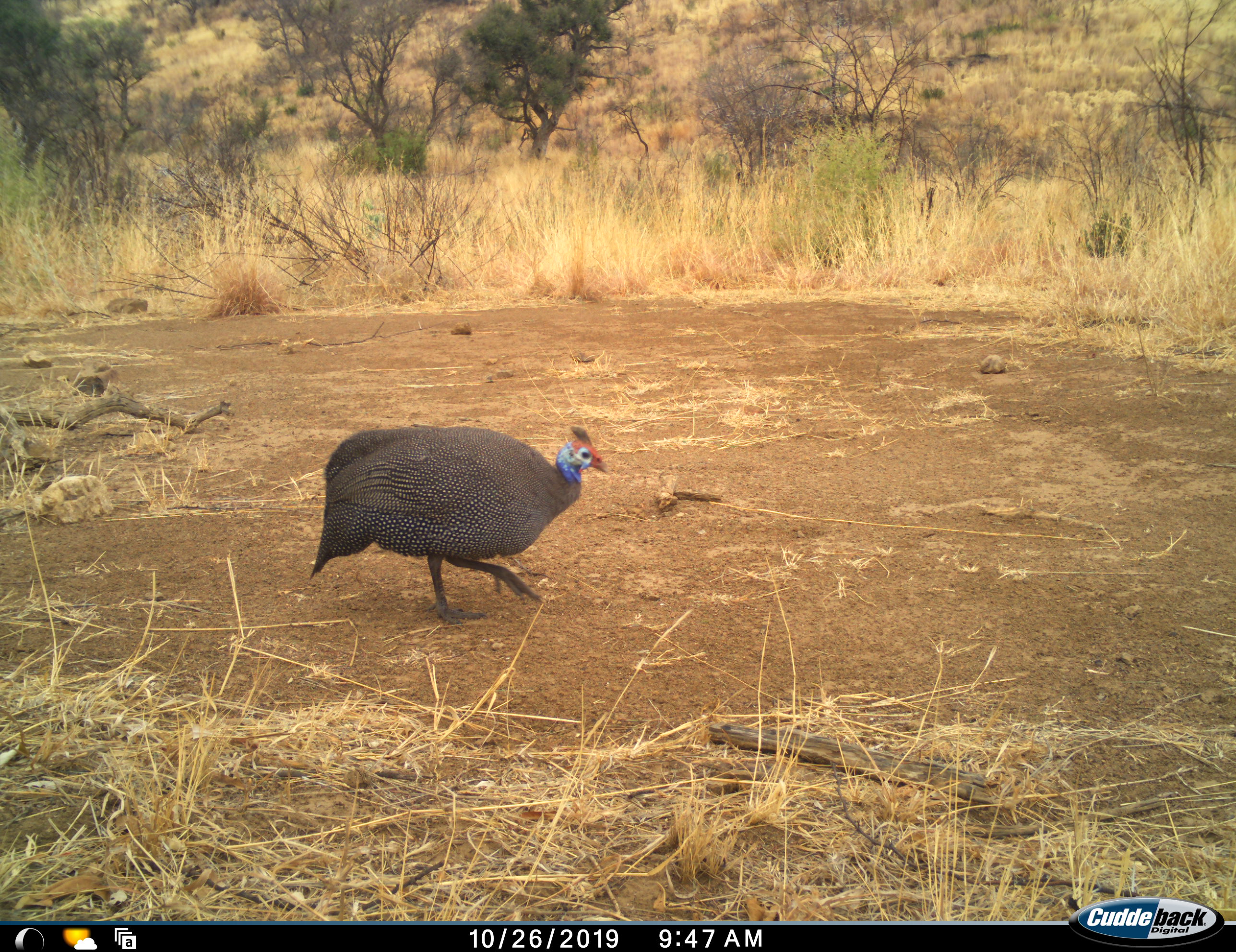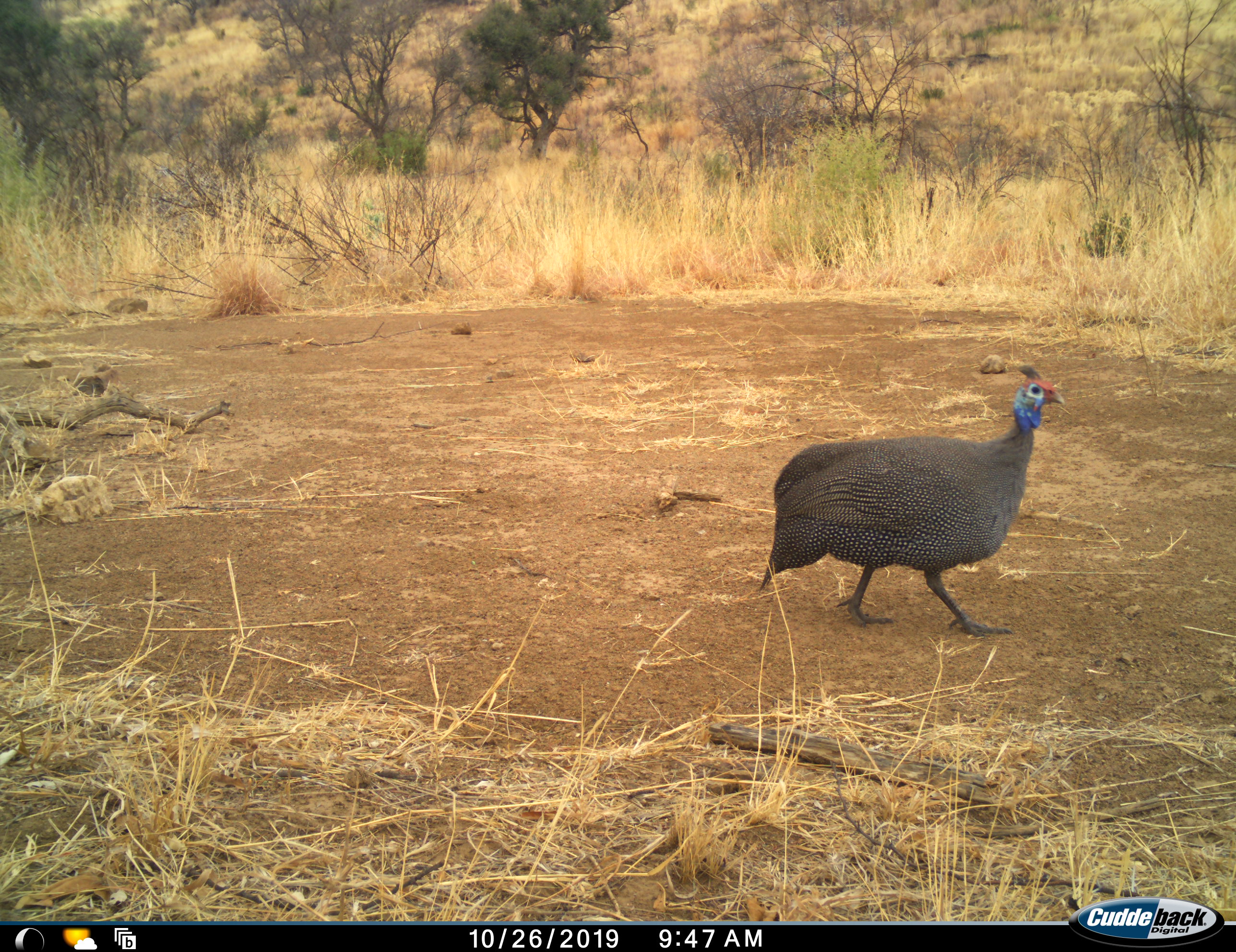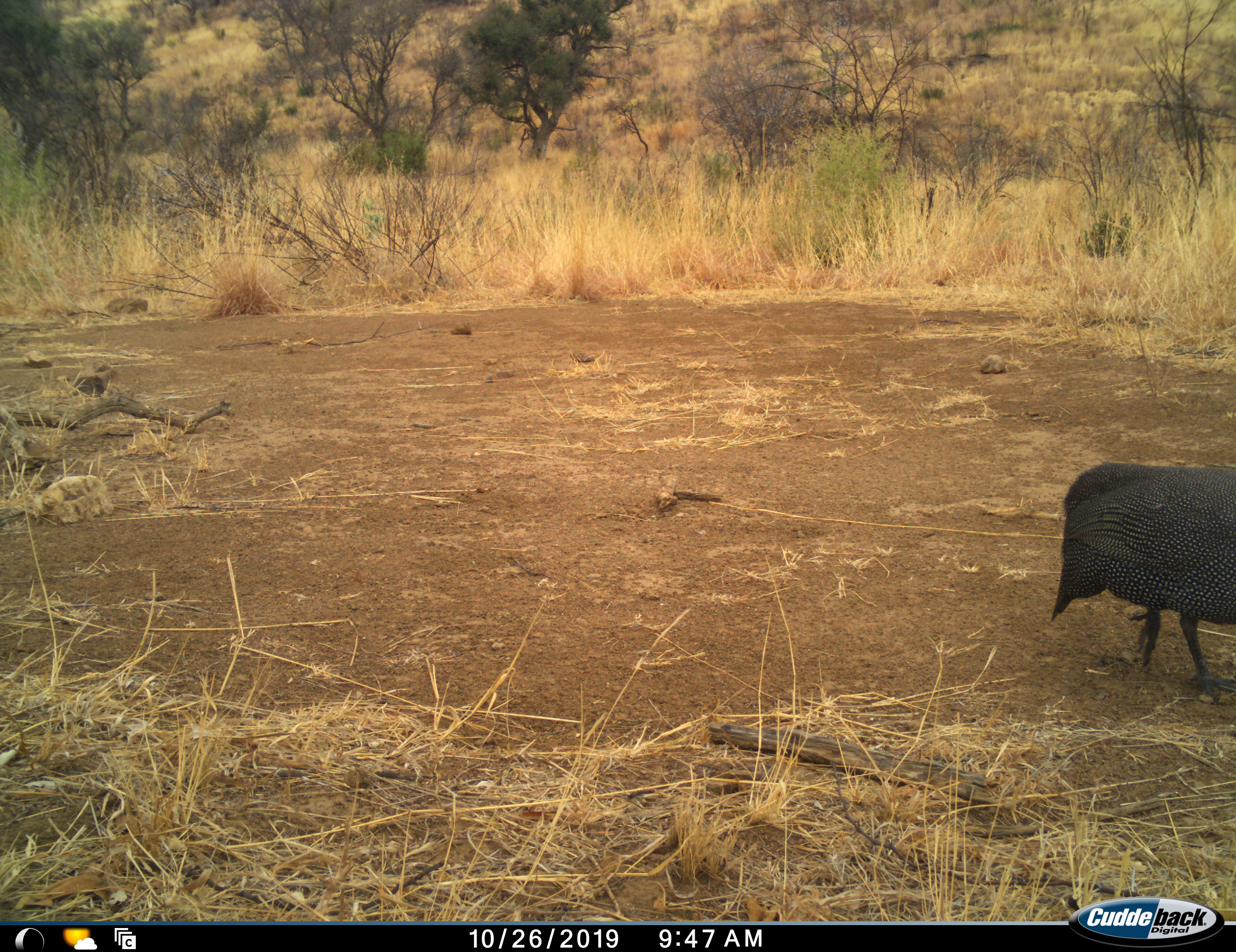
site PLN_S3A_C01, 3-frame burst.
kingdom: Animalia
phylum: Chordata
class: Aves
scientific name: Aves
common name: bird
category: birdother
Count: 1.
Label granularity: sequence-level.